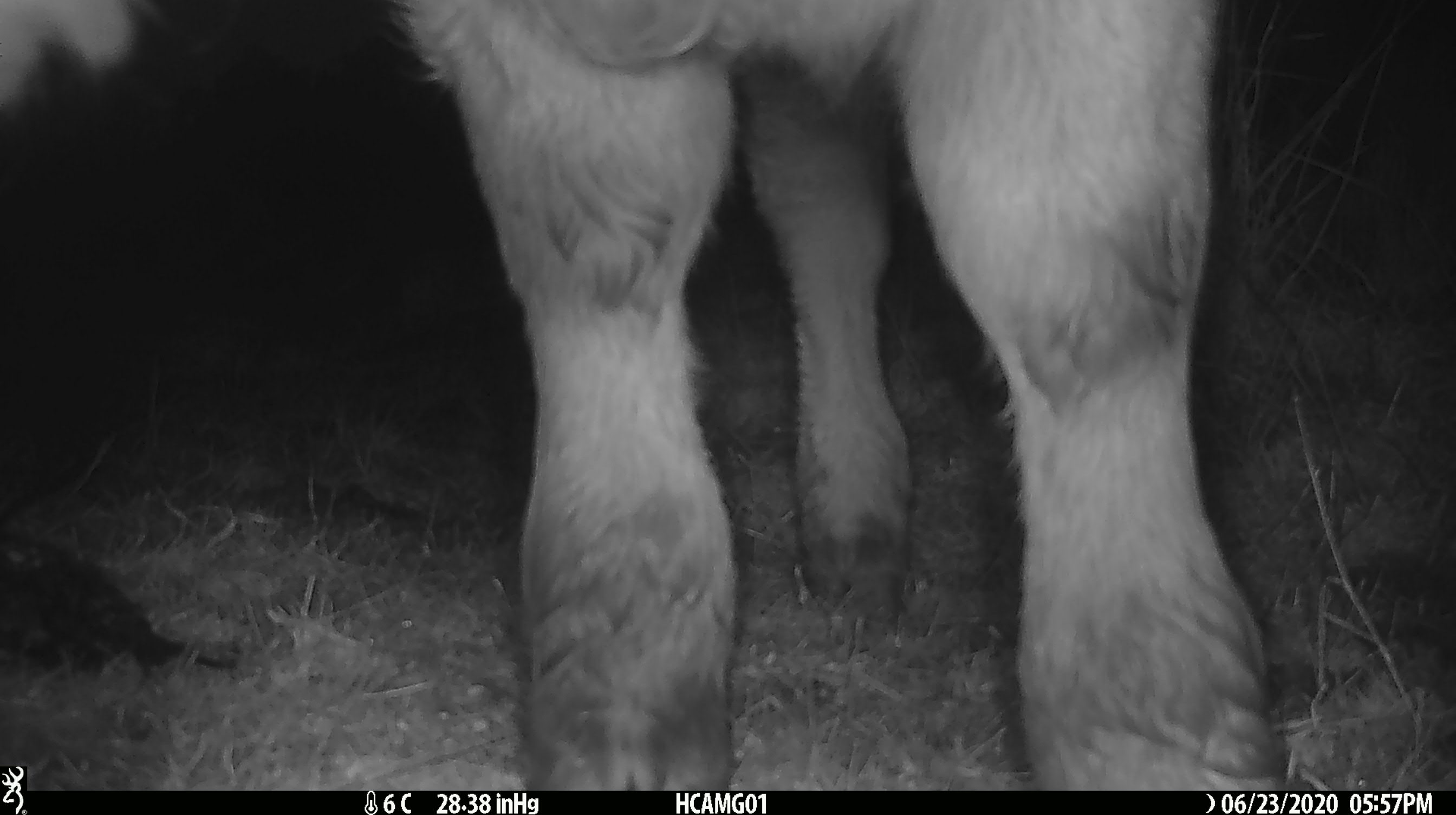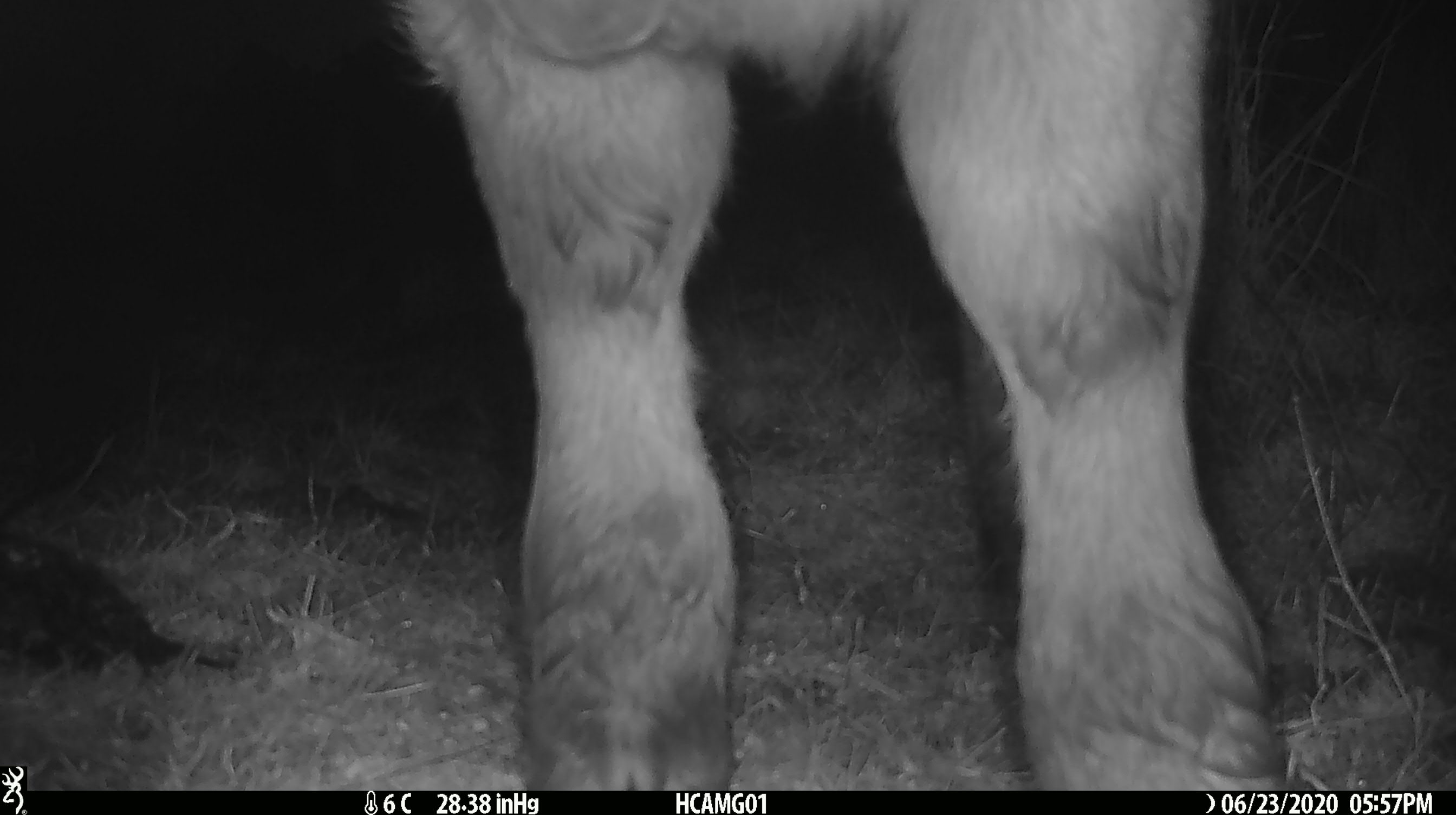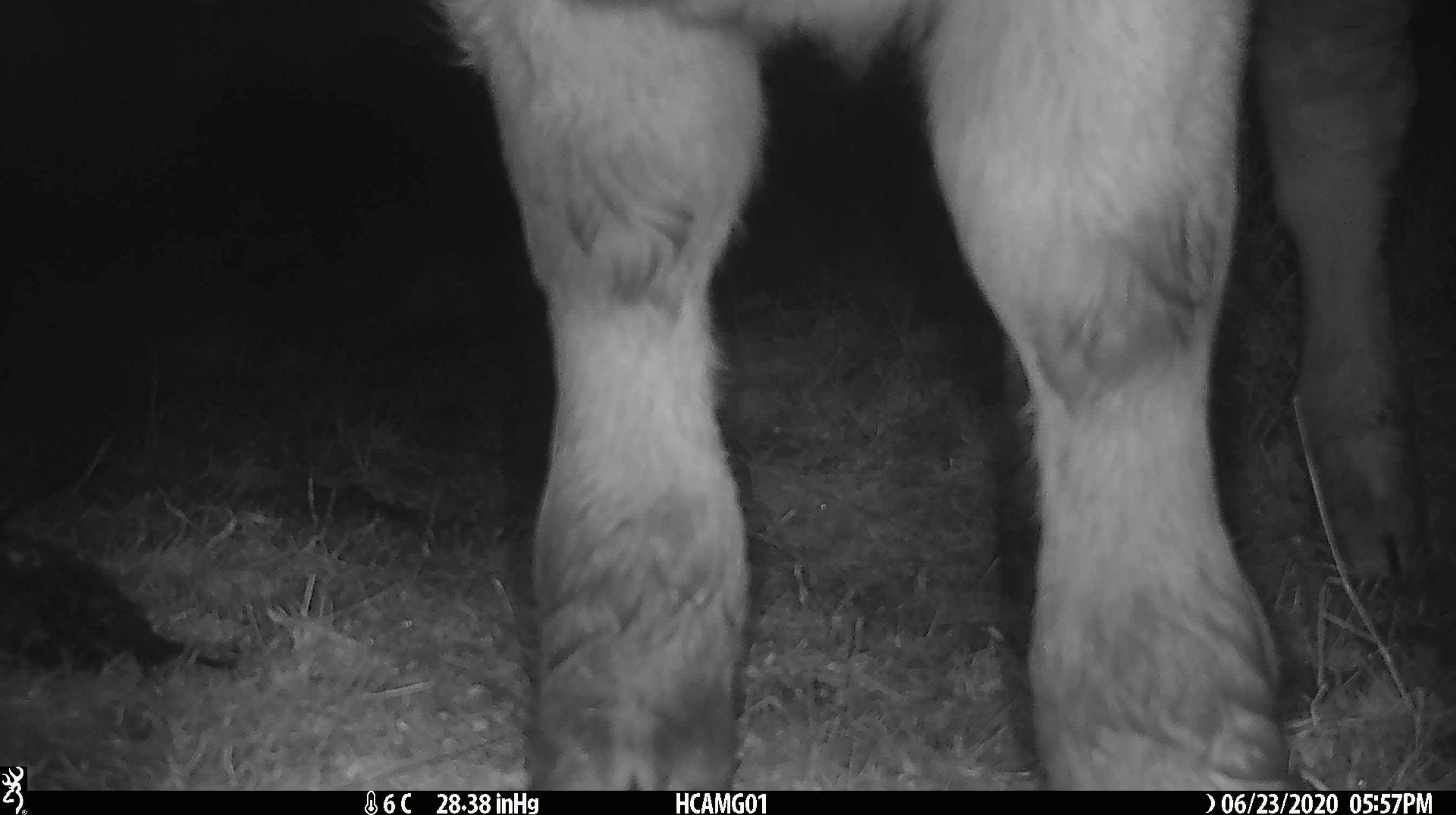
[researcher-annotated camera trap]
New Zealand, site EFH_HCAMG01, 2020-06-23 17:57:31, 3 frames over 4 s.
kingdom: Animalia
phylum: Chordata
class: Mammalia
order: Artiodactyla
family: Bovidae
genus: Bos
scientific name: Bos taurus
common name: domestic cow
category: cow